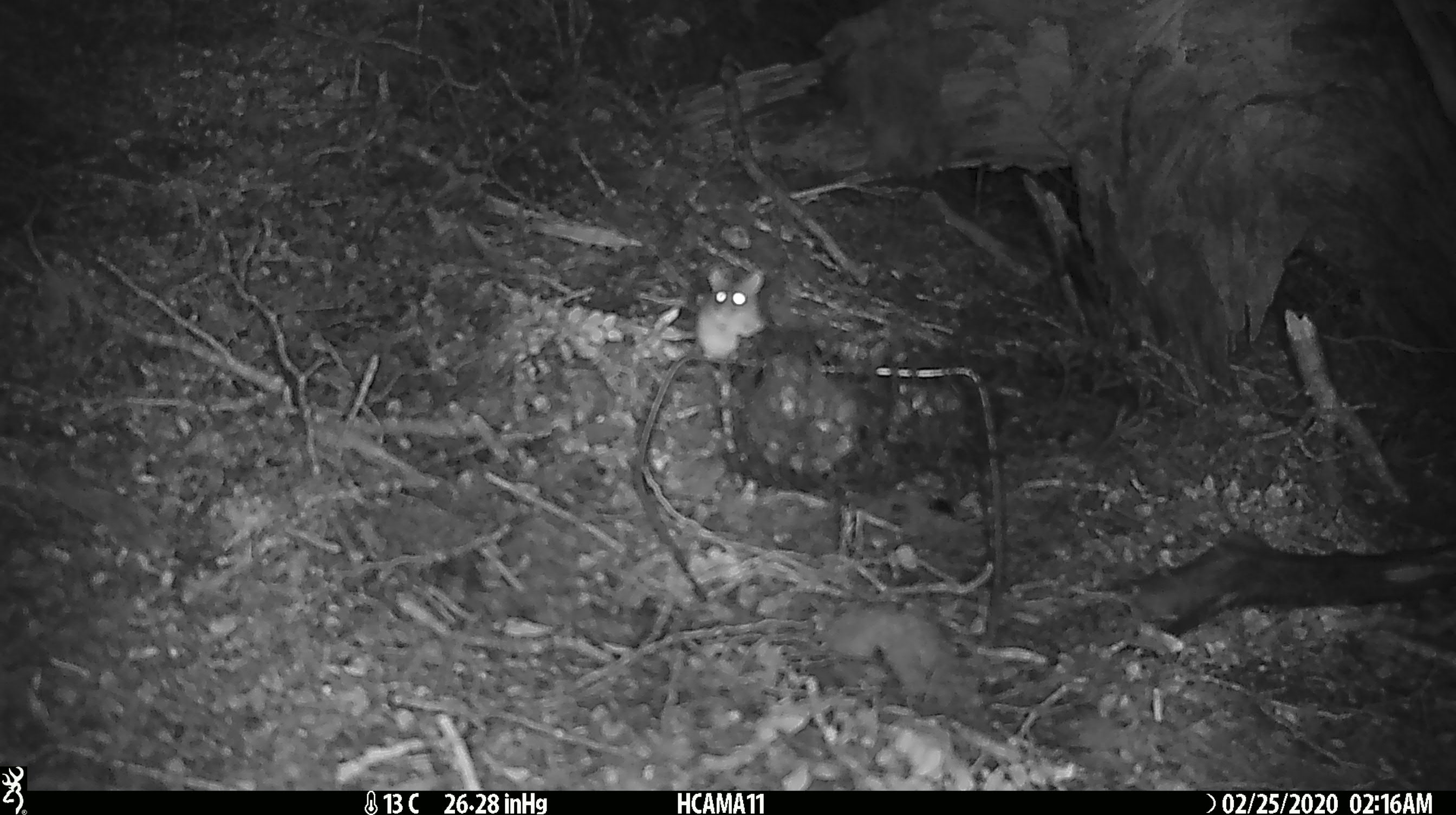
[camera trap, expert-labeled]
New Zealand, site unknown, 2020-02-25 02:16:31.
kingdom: Animalia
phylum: Chordata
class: Mammalia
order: Rodentia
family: Muridae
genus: Mus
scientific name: Mus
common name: mouse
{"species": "mouse (Mus)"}